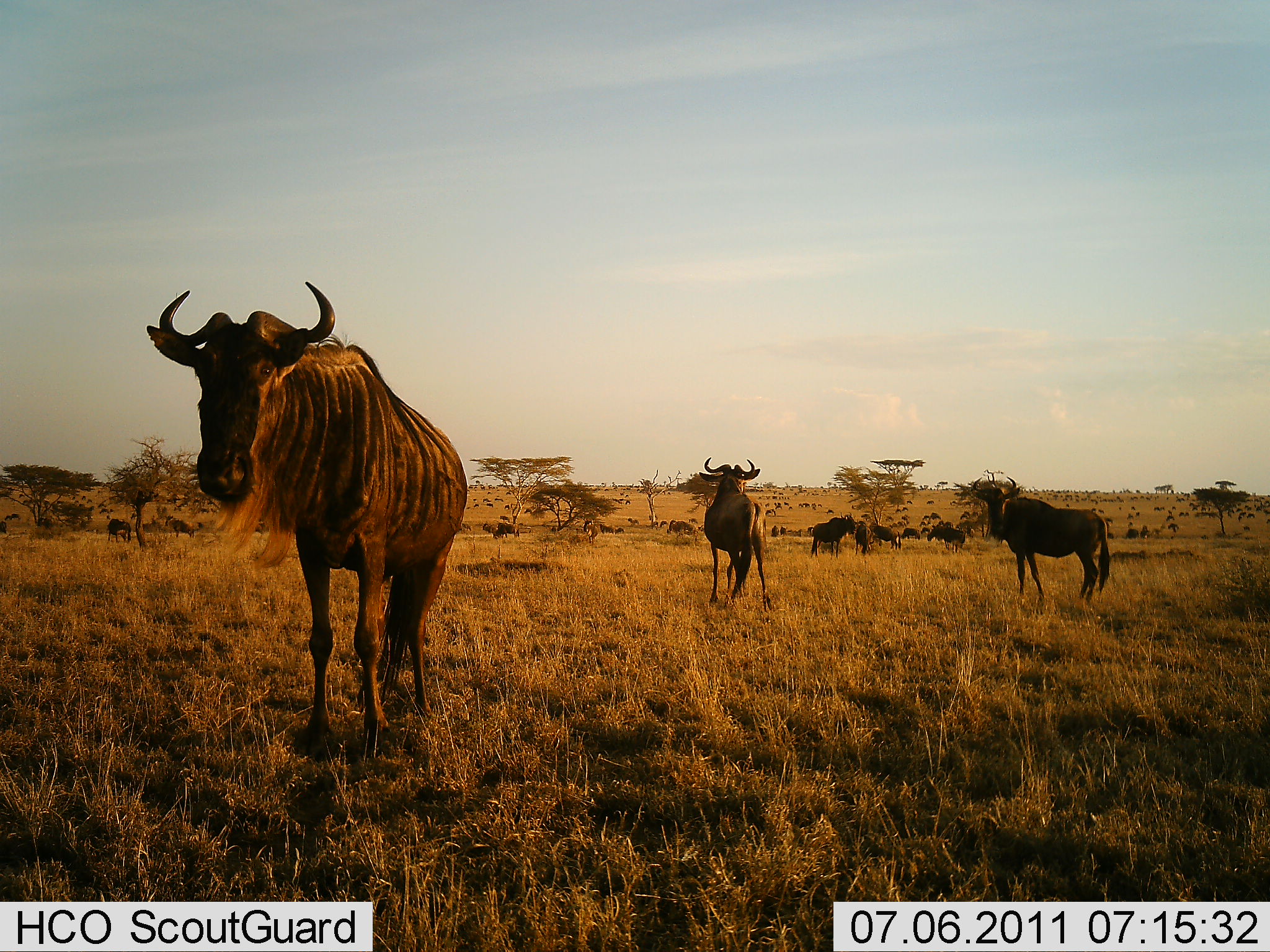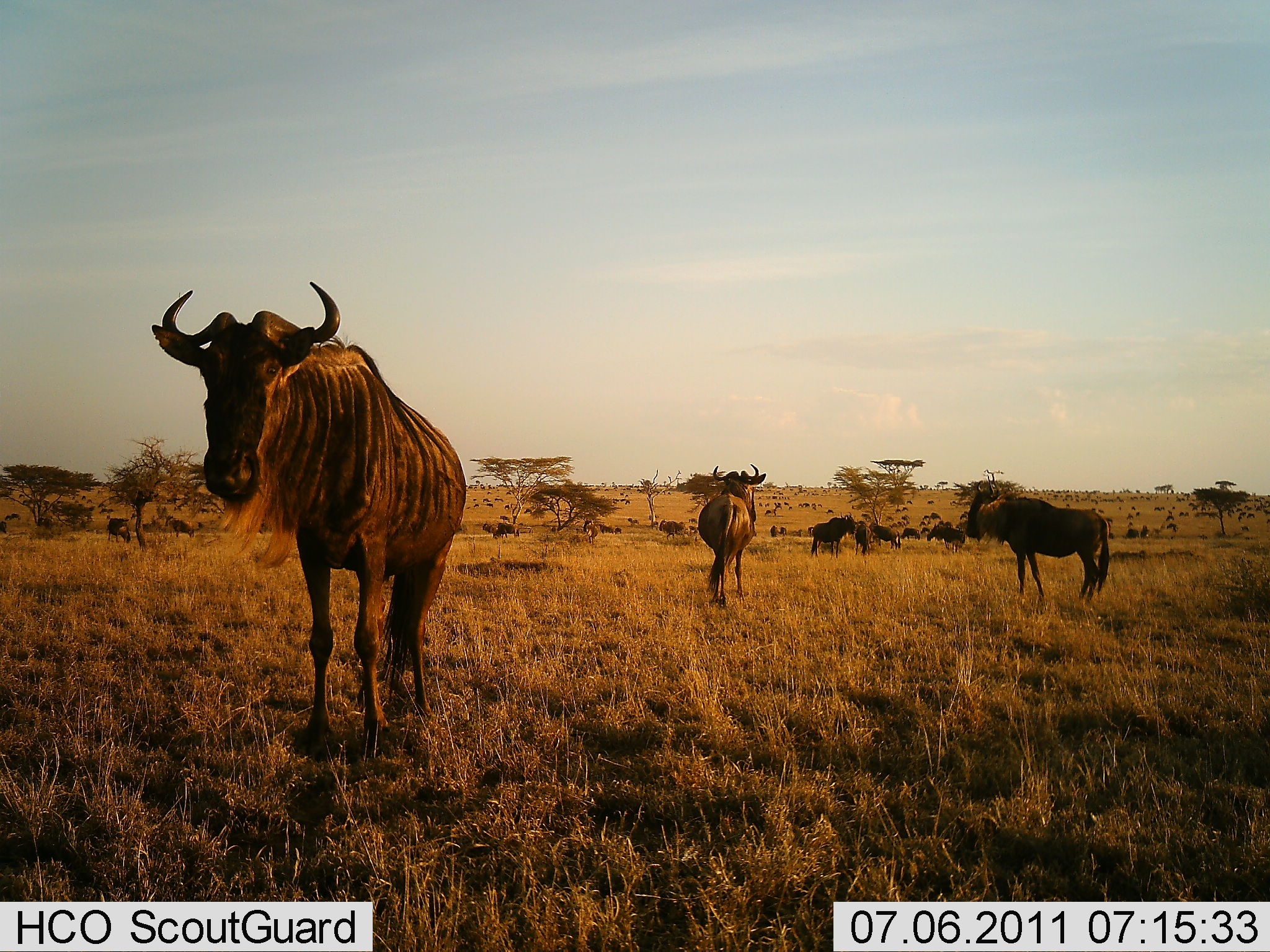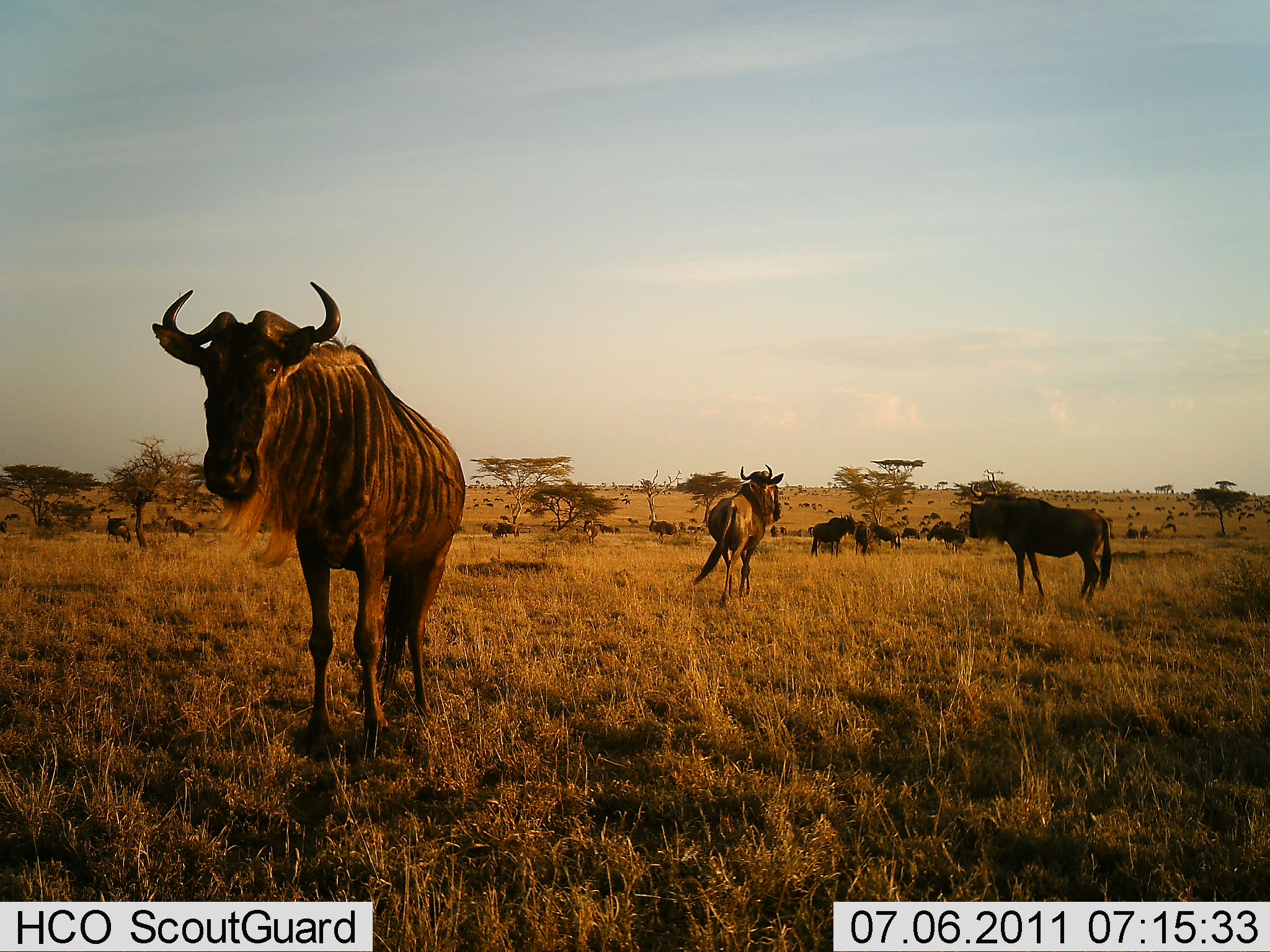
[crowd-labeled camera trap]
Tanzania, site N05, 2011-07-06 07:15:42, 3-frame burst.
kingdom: Animalia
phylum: Chordata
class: Mammalia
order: Artiodactyla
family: Bovidae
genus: Connochaetes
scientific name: Connochaetes taurinus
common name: blue wildebeest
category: wildebeest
Wildebeest (blue wildebeest) (Connochaetes taurinus), count 11-50. Behavior (volunteer vote fractions): standing 100%, resting 8%, moving 58%, interacting 0%. Young present (vote fraction): 0%. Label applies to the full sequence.